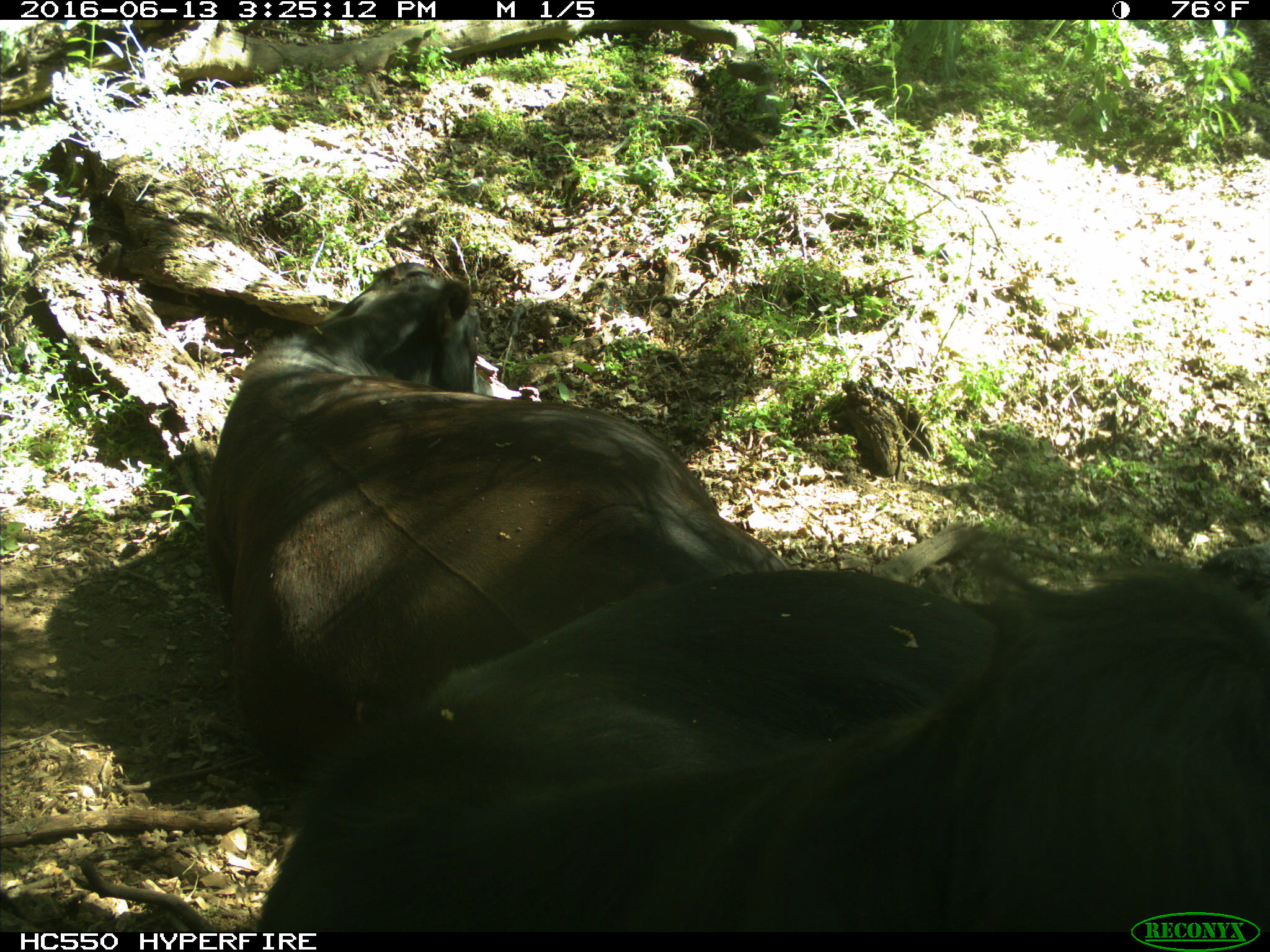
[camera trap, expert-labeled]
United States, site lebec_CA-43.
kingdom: Animalia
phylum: Chordata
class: Mammalia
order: Artiodactyla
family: Bovidae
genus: Bos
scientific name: Bos taurus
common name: domestic cow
Bos taurus (domestic cow).